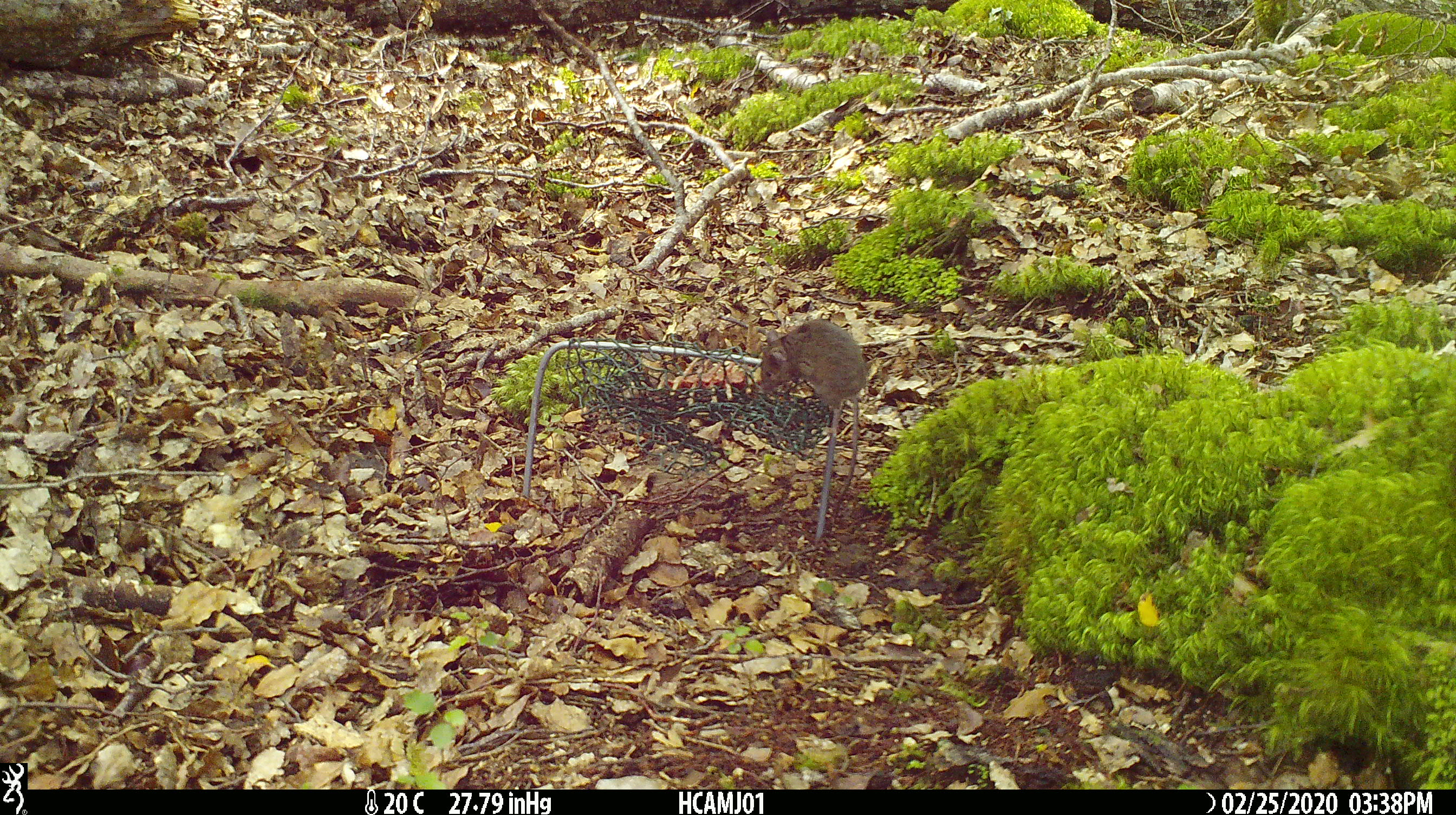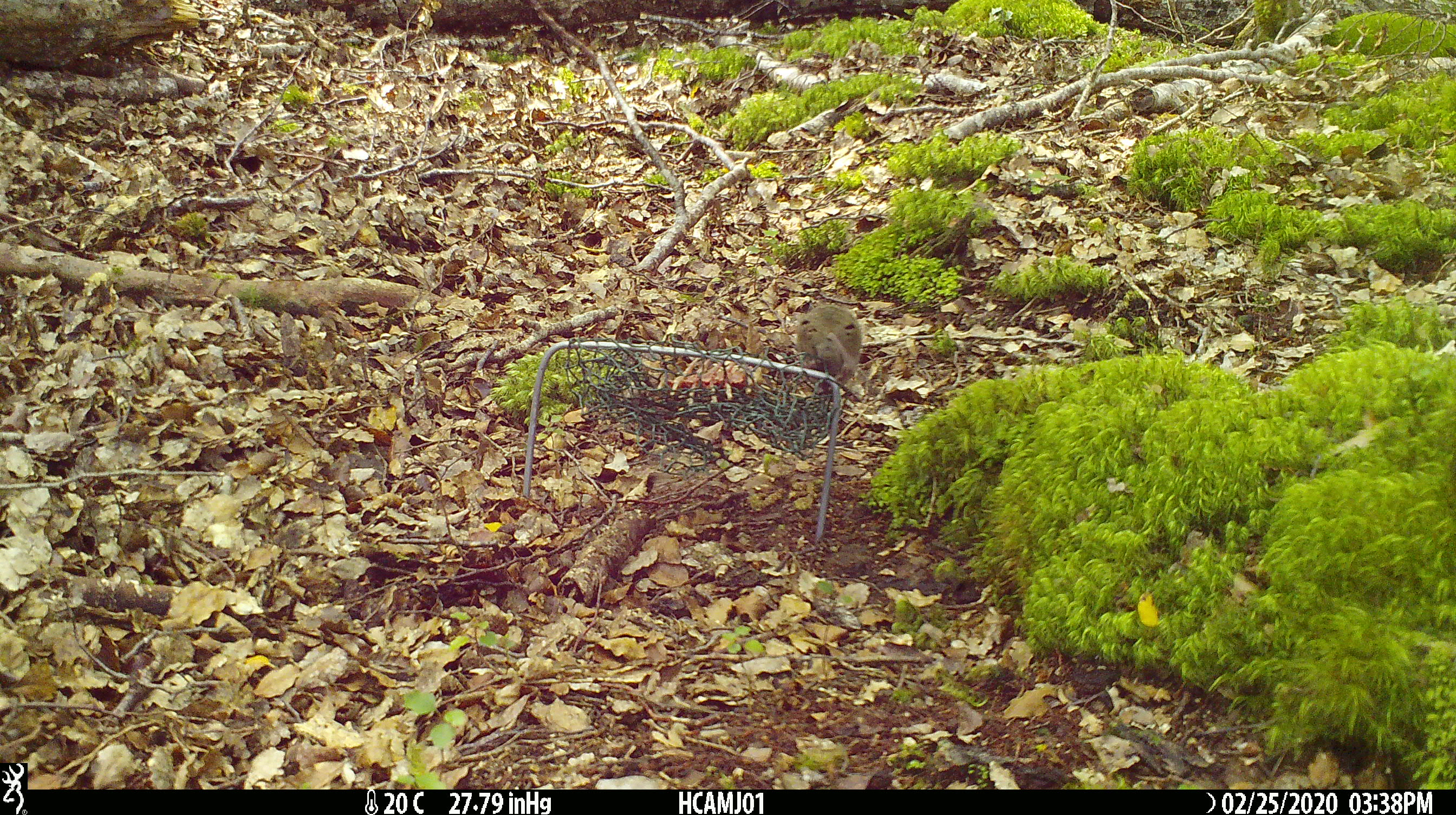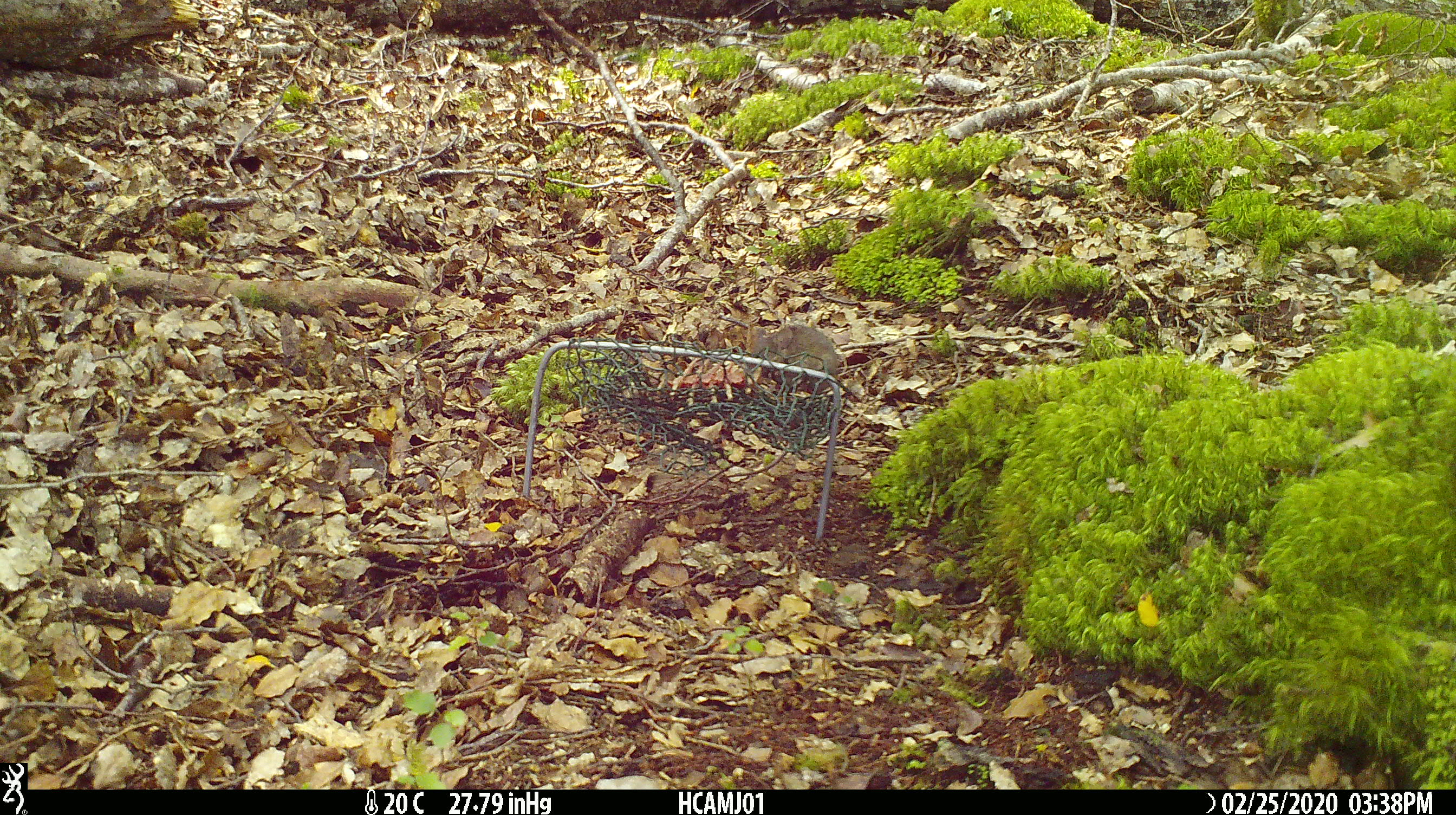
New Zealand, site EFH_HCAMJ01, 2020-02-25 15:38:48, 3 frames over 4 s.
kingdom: Animalia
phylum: Chordata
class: Mammalia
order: Rodentia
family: Muridae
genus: Mus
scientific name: Mus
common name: mouse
Mouse (Mus).